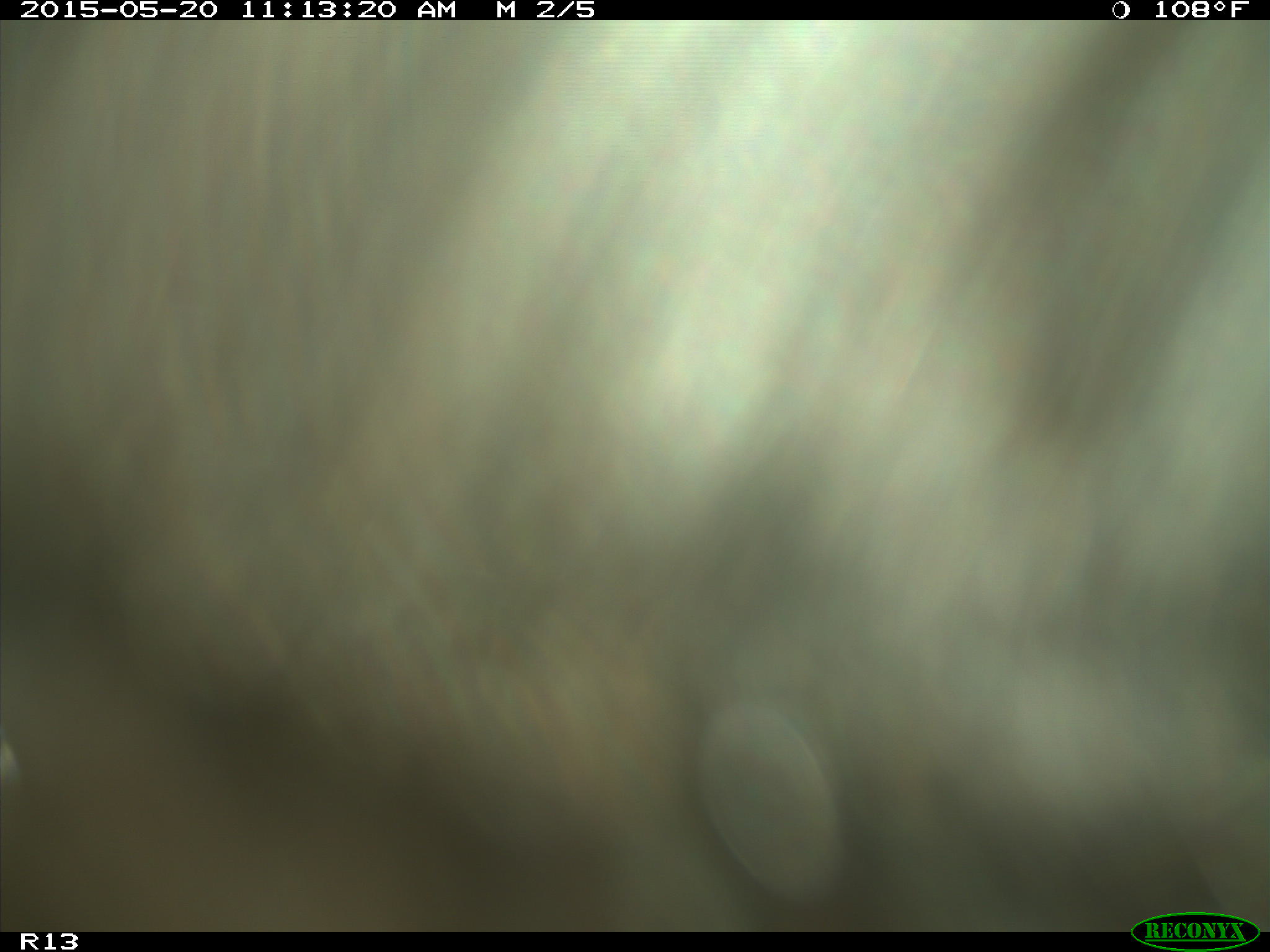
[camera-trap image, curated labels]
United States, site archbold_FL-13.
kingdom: Animalia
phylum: Chordata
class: Mammalia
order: Artiodactyla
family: Bovidae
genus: Bos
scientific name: Bos taurus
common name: domestic cow